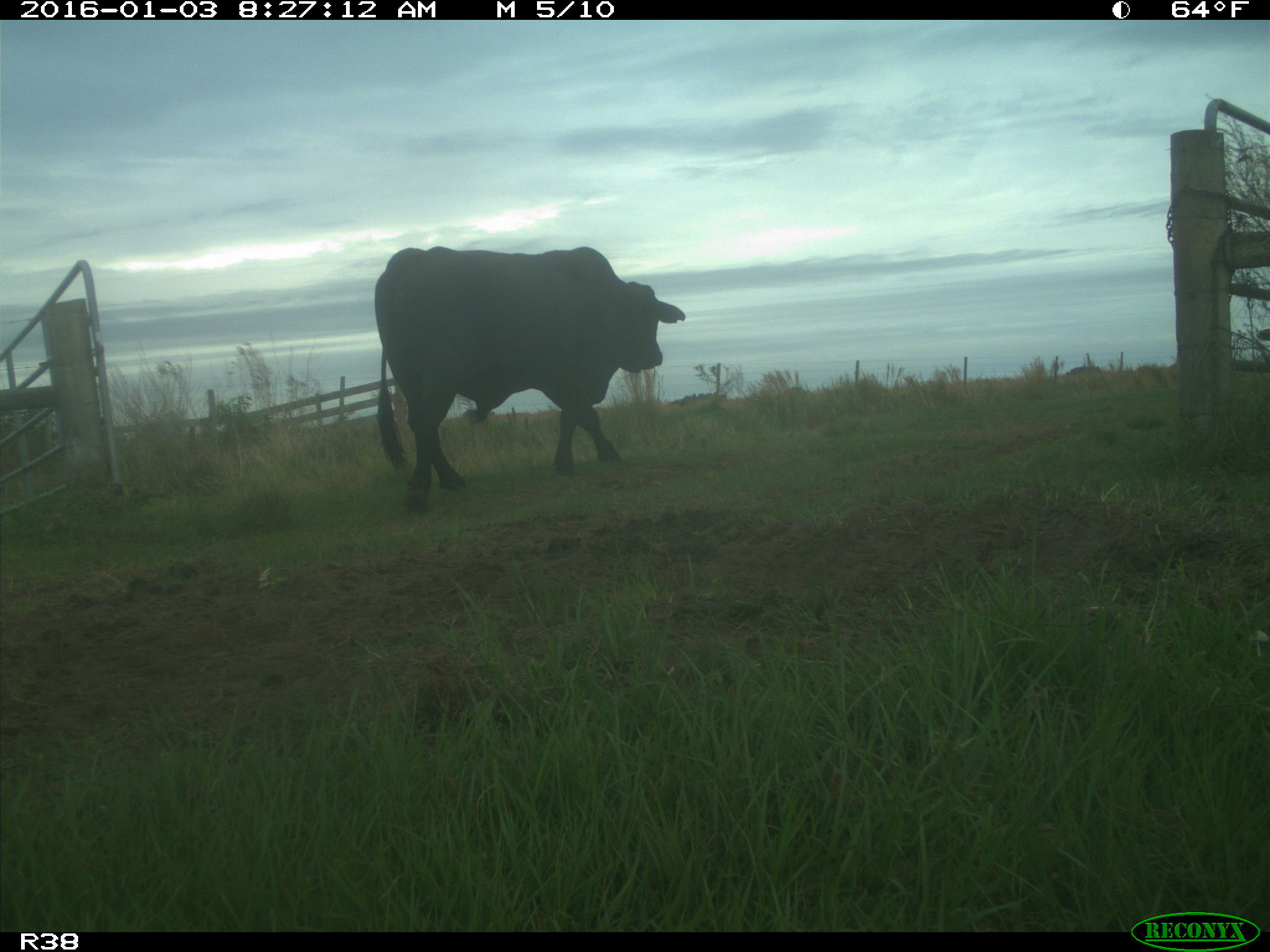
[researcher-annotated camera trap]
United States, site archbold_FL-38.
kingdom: Animalia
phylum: Chordata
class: Mammalia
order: Artiodactyla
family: Bovidae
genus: Bos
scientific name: Bos taurus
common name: domestic cow